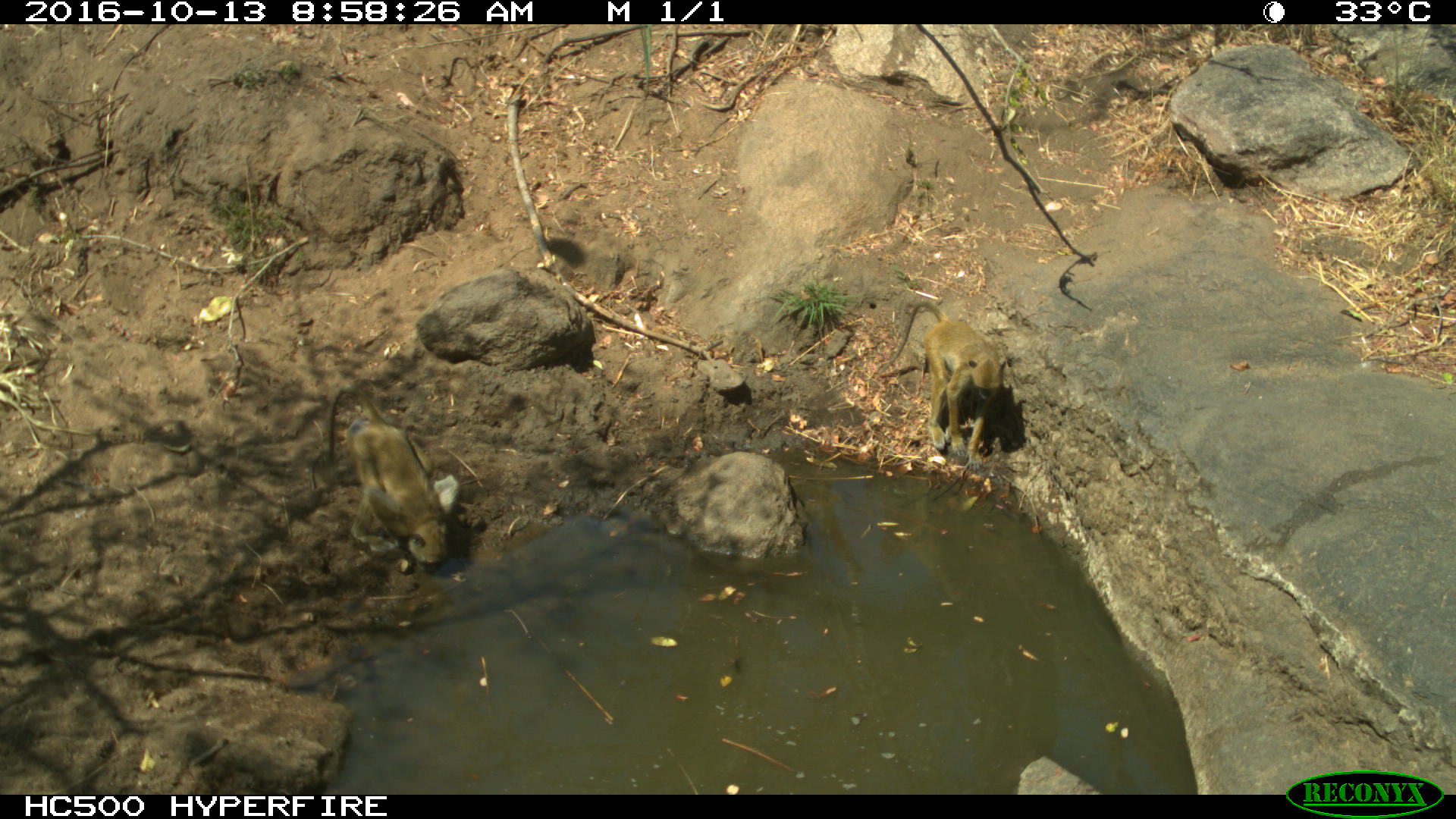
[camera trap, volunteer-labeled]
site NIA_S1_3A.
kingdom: Animalia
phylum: Chordata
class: Mammalia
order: Primates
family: Cercopithecidae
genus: Papio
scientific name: Papio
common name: baboon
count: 2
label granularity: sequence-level